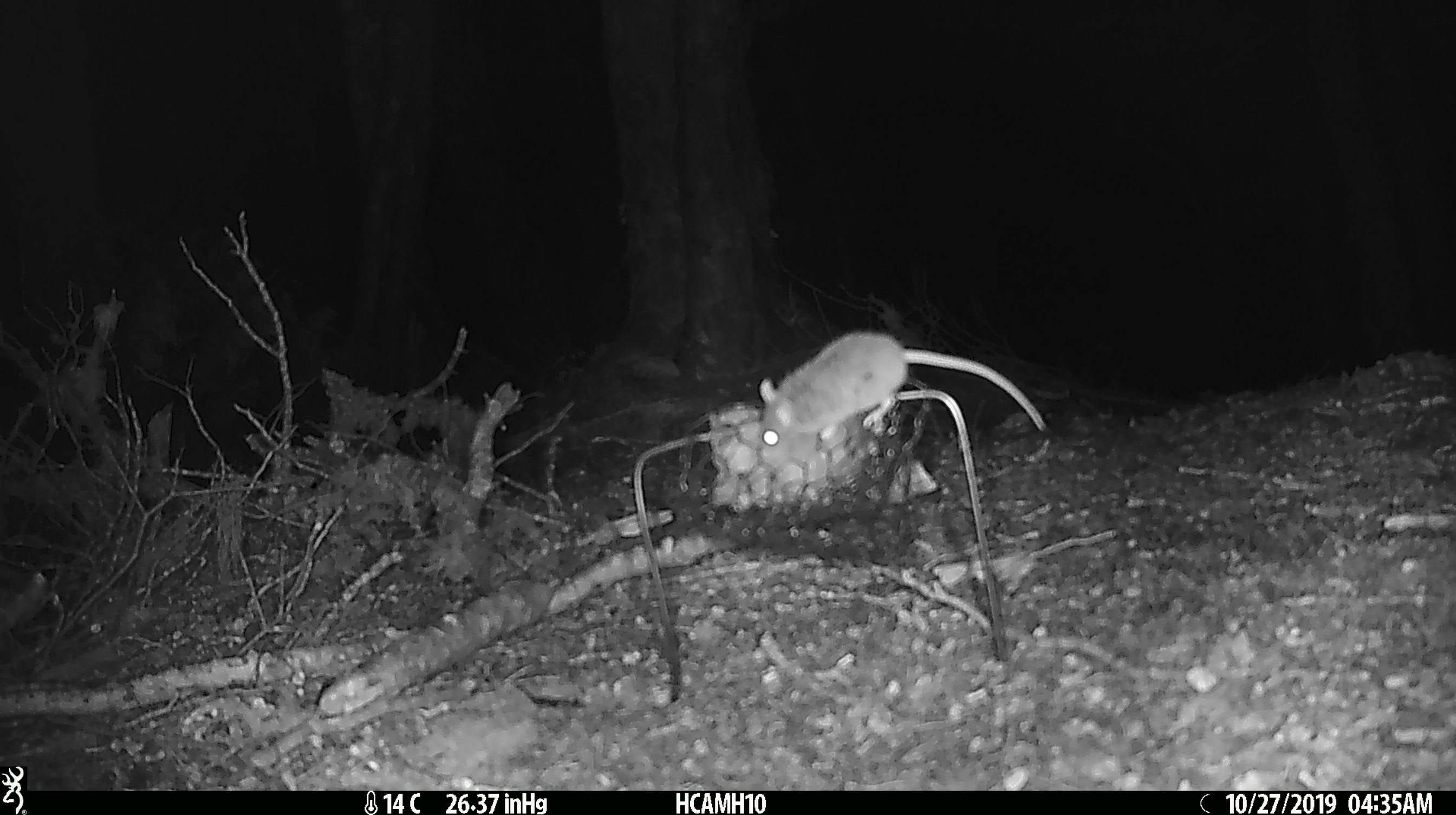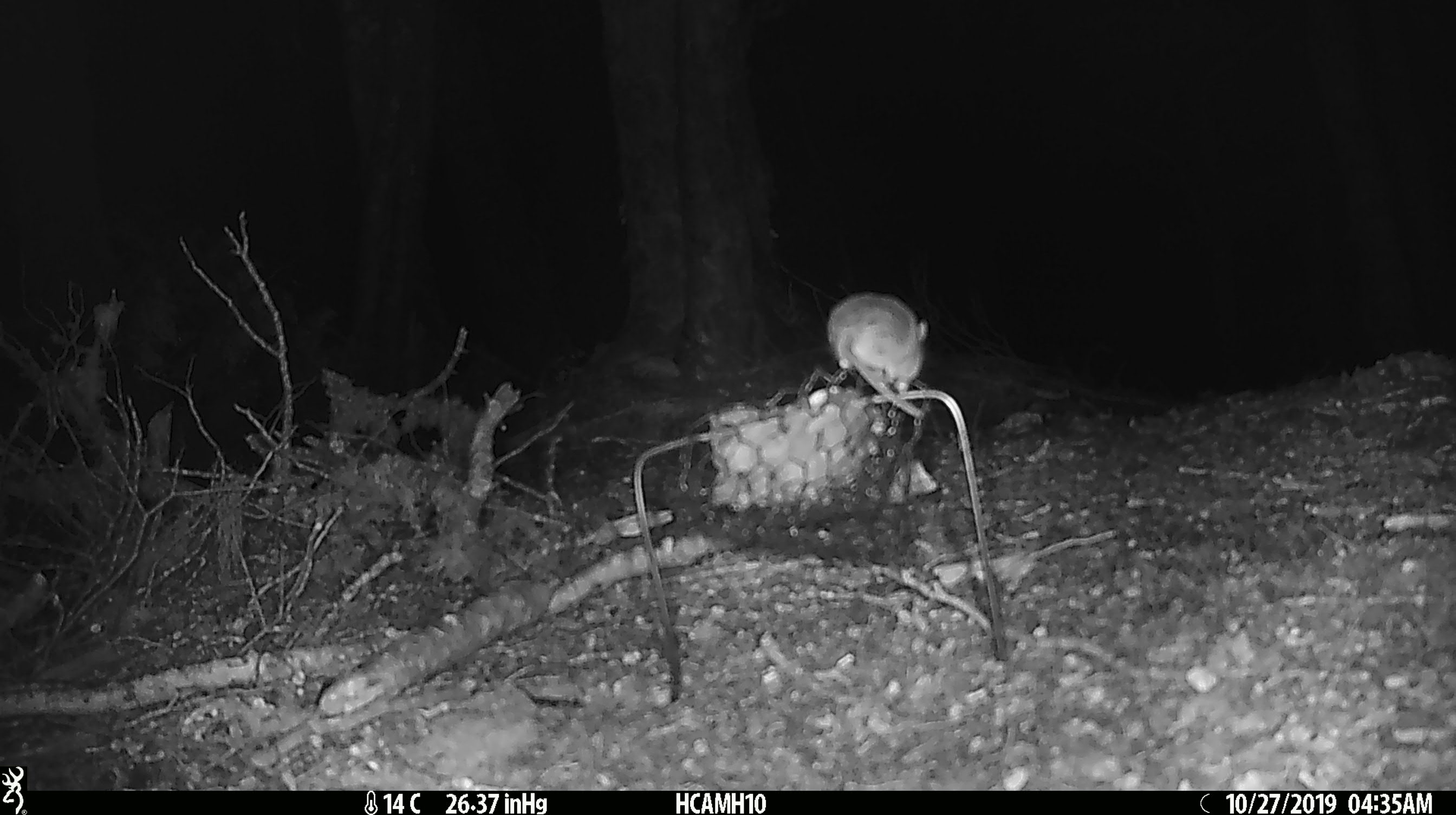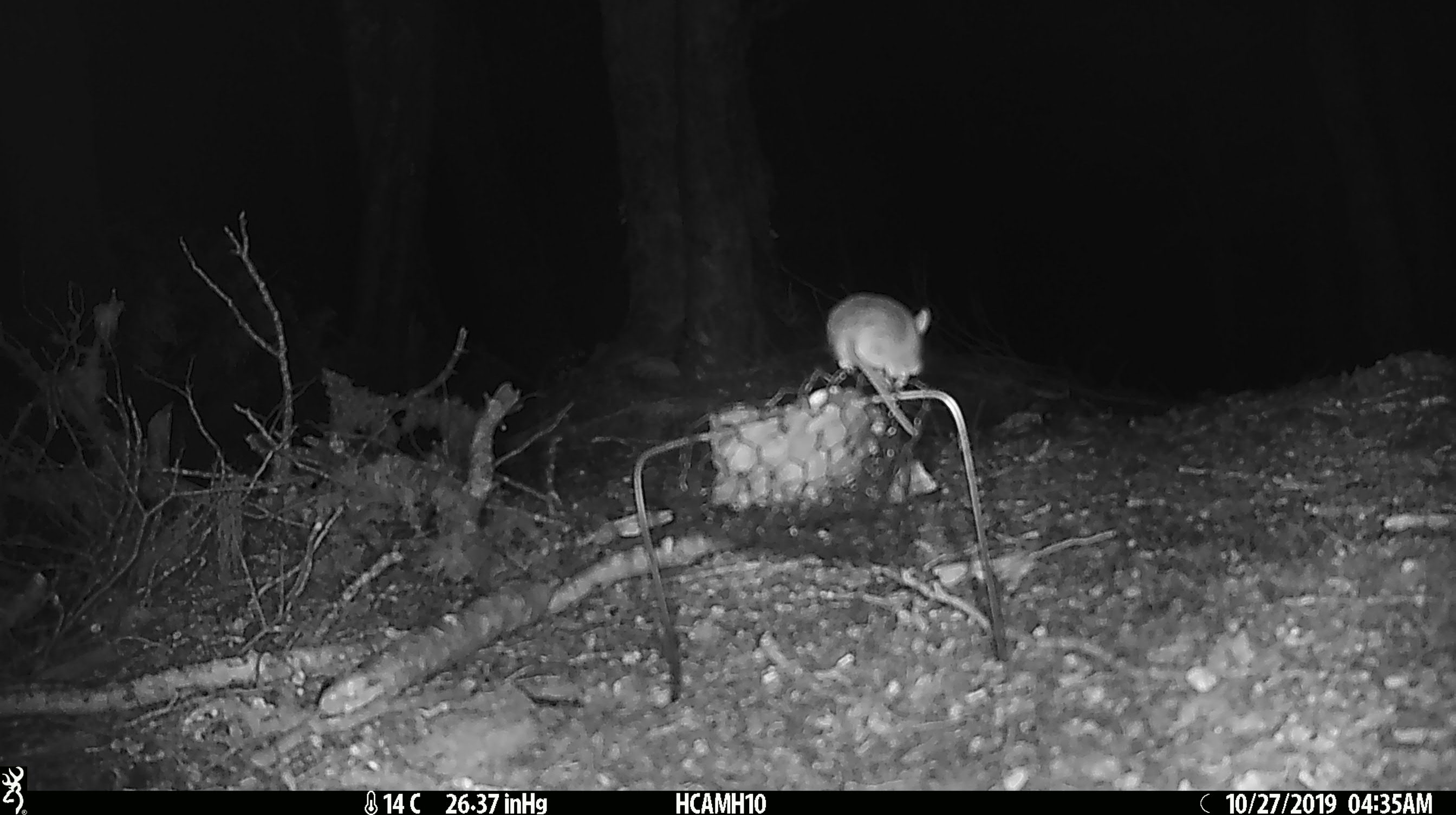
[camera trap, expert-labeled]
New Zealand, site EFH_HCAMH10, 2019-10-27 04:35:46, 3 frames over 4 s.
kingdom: Animalia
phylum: Chordata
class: Mammalia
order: Rodentia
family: Muridae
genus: Mus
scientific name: Mus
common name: mouse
Mouse (Mus).